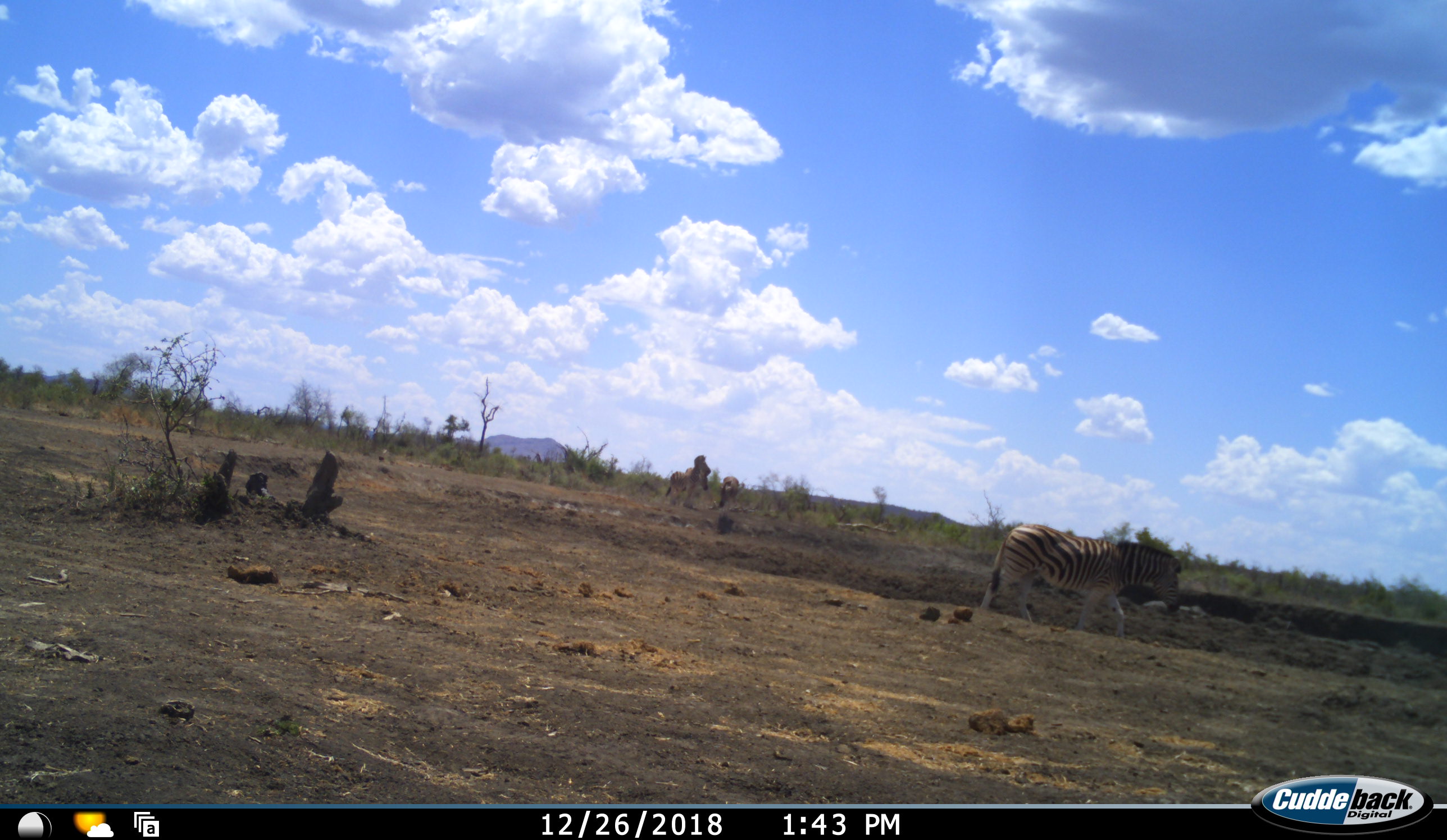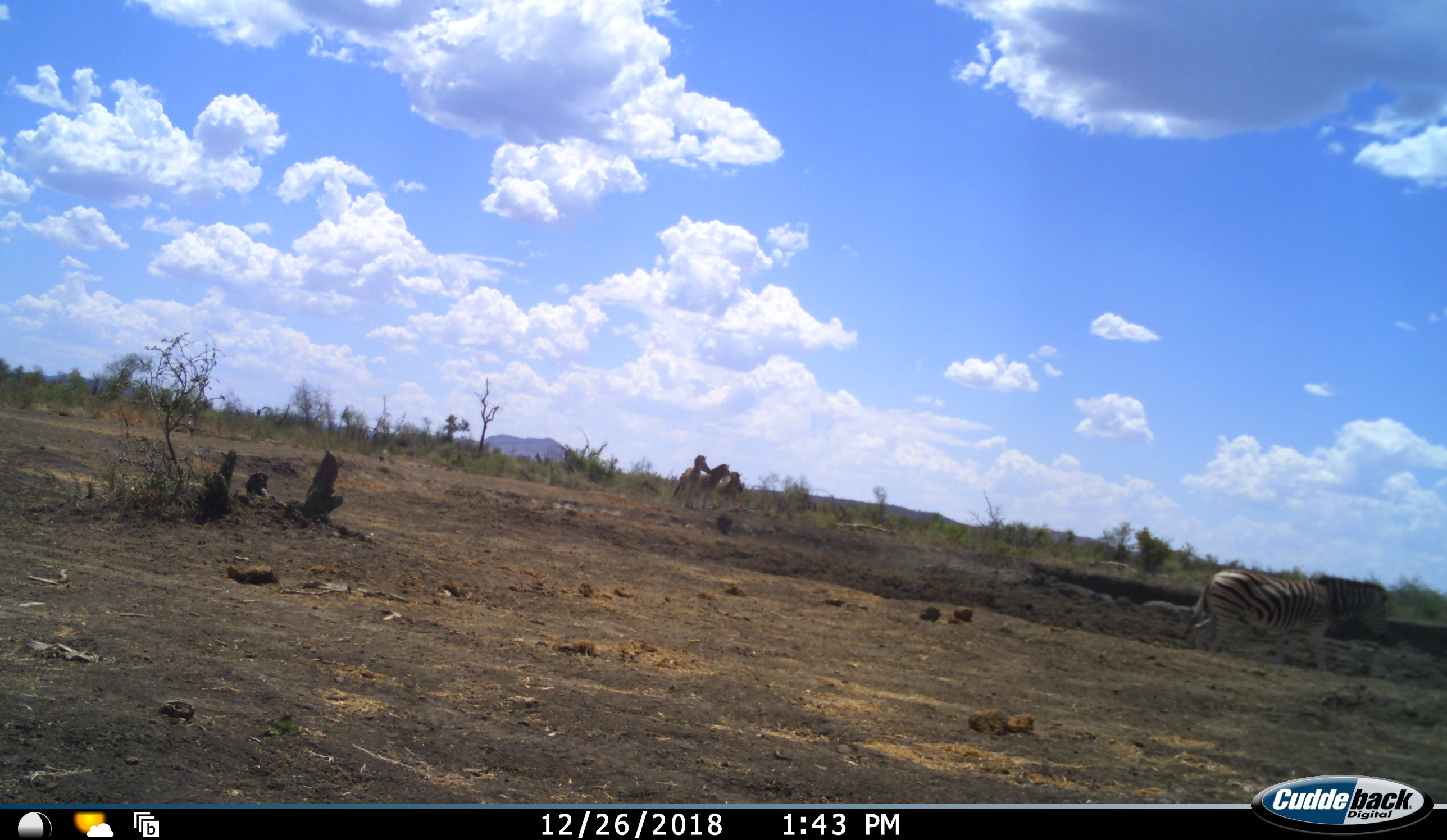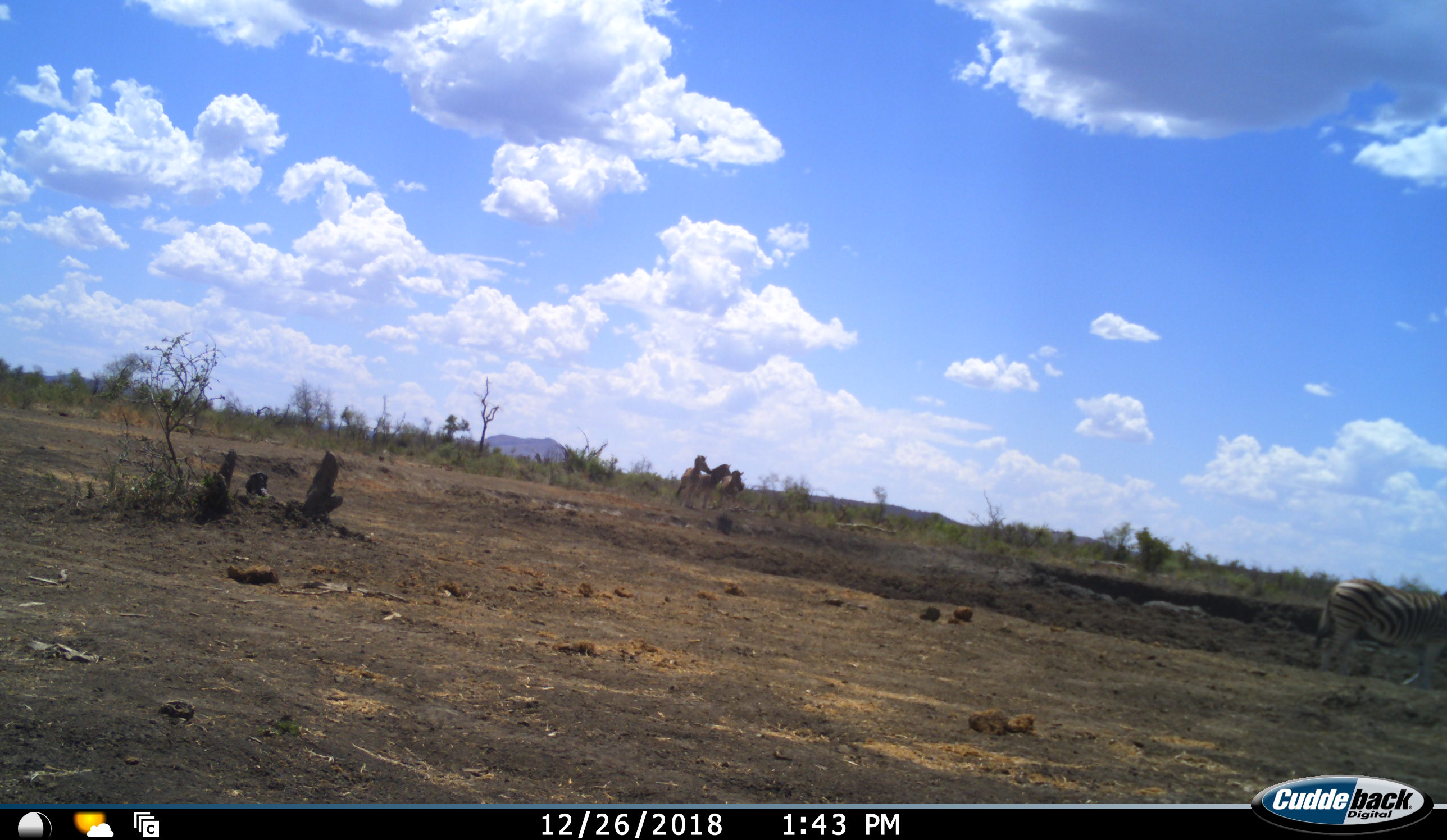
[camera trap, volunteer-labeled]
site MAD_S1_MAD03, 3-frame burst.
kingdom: Animalia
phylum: Chordata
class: Mammalia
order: Perissodactyla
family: Equidae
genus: Equus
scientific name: Equus quagga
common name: plains zebra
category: zebraplains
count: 4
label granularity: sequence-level